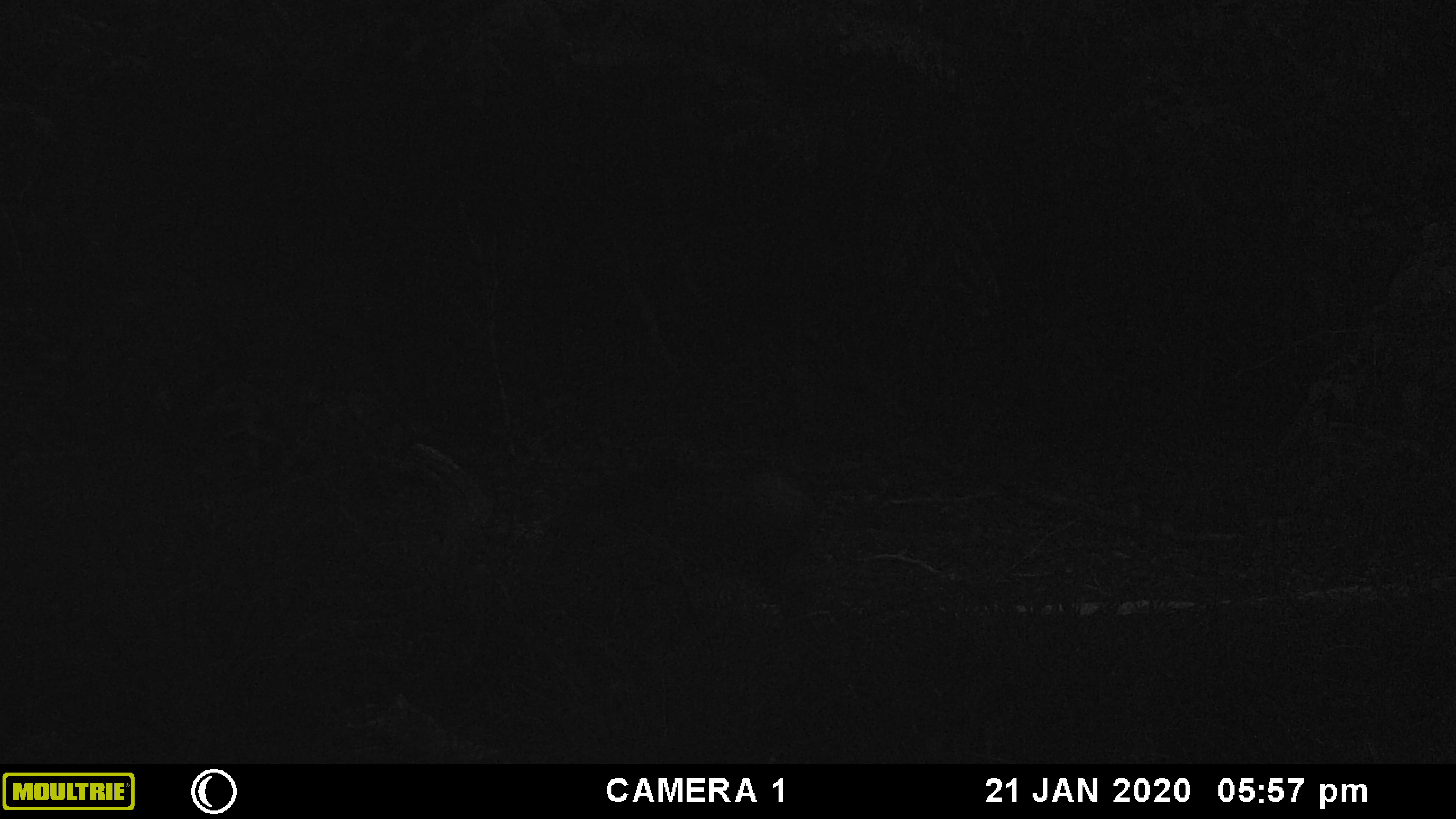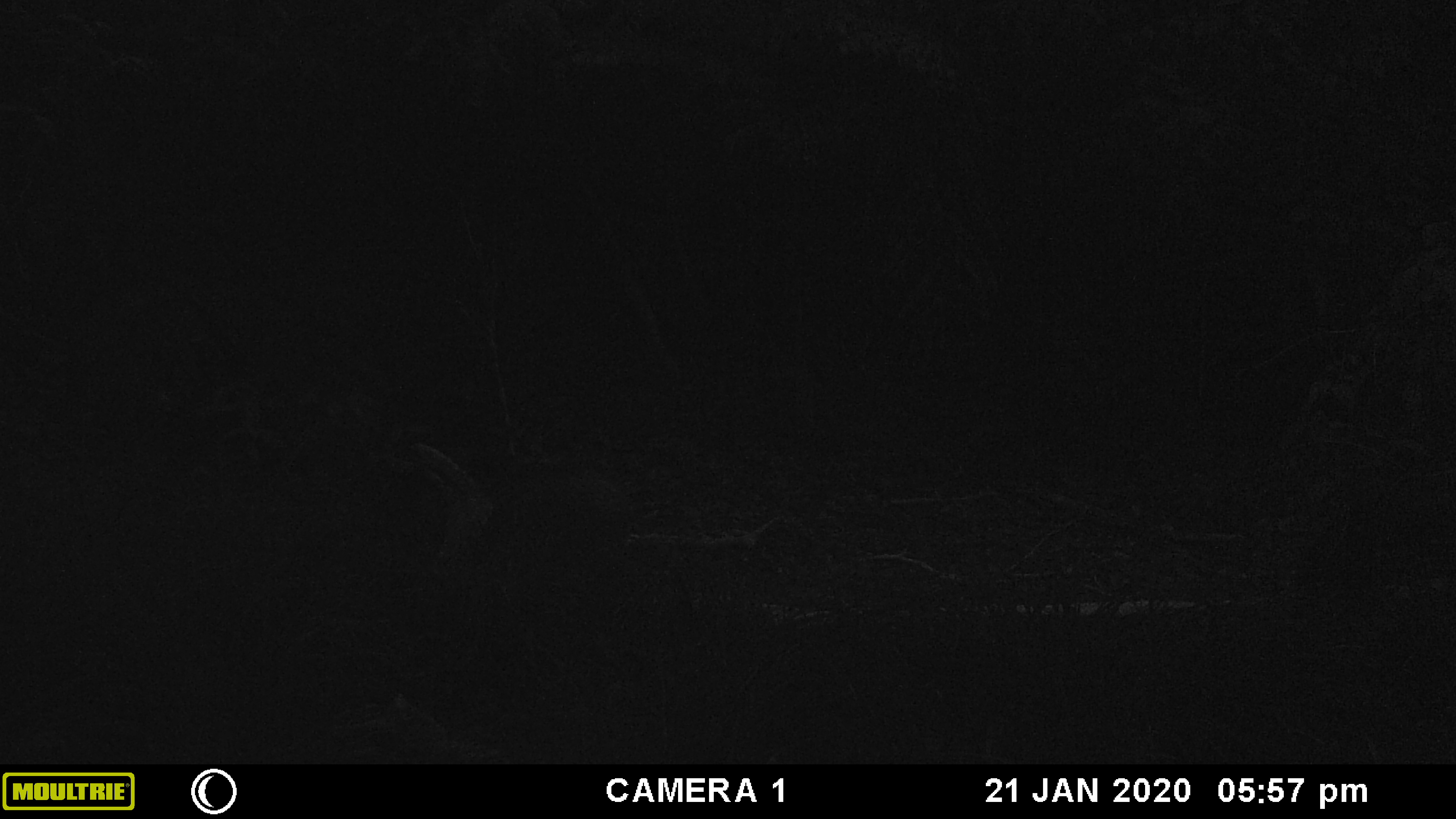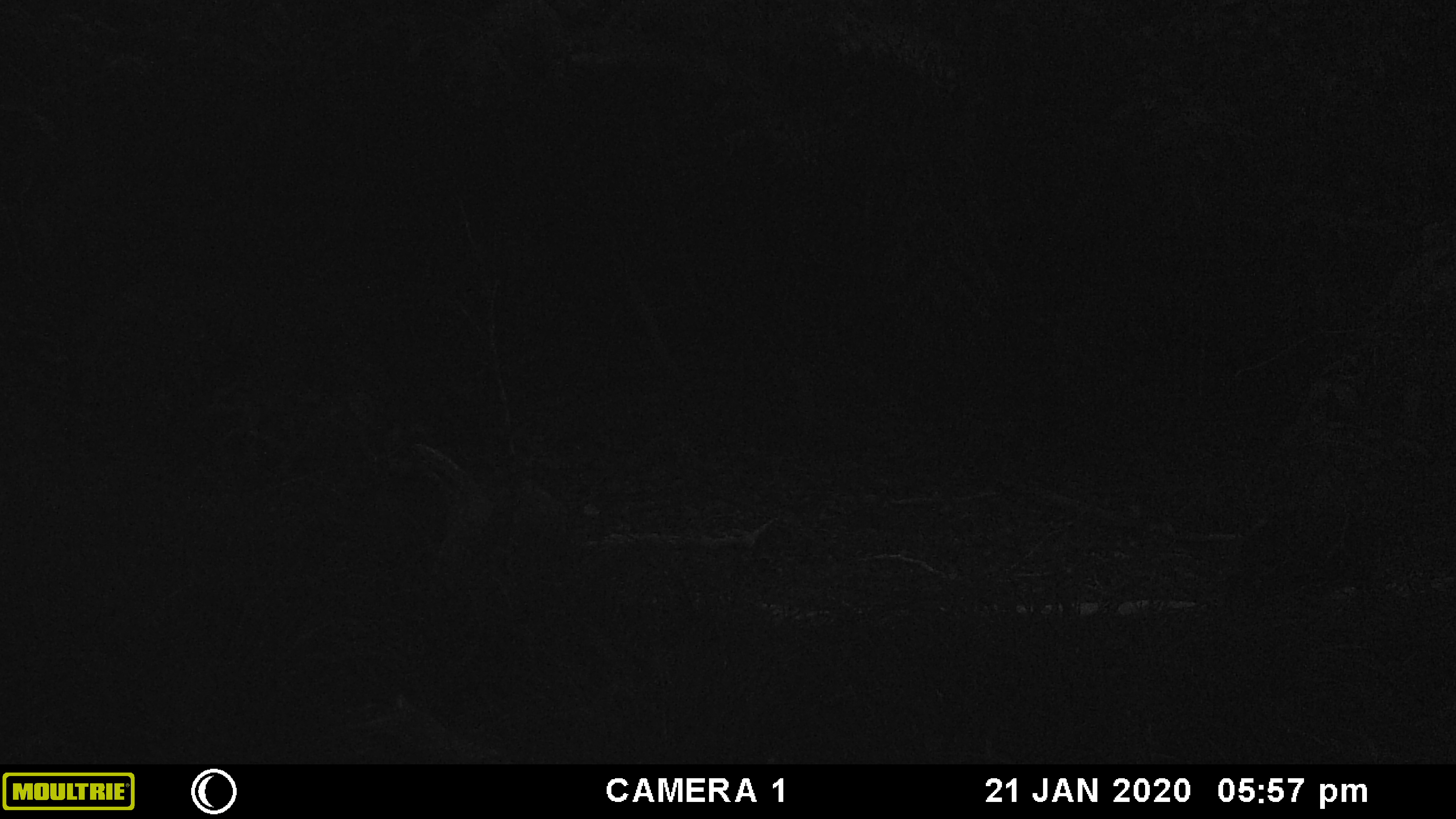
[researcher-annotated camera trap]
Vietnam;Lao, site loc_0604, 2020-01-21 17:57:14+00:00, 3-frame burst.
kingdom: Animalia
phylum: Chordata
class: Mammalia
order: Artiodactyla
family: Suidae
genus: Sus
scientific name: Sus scrofa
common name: eurasian wild pig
Eurasian wild pig (Sus scrofa). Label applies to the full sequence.